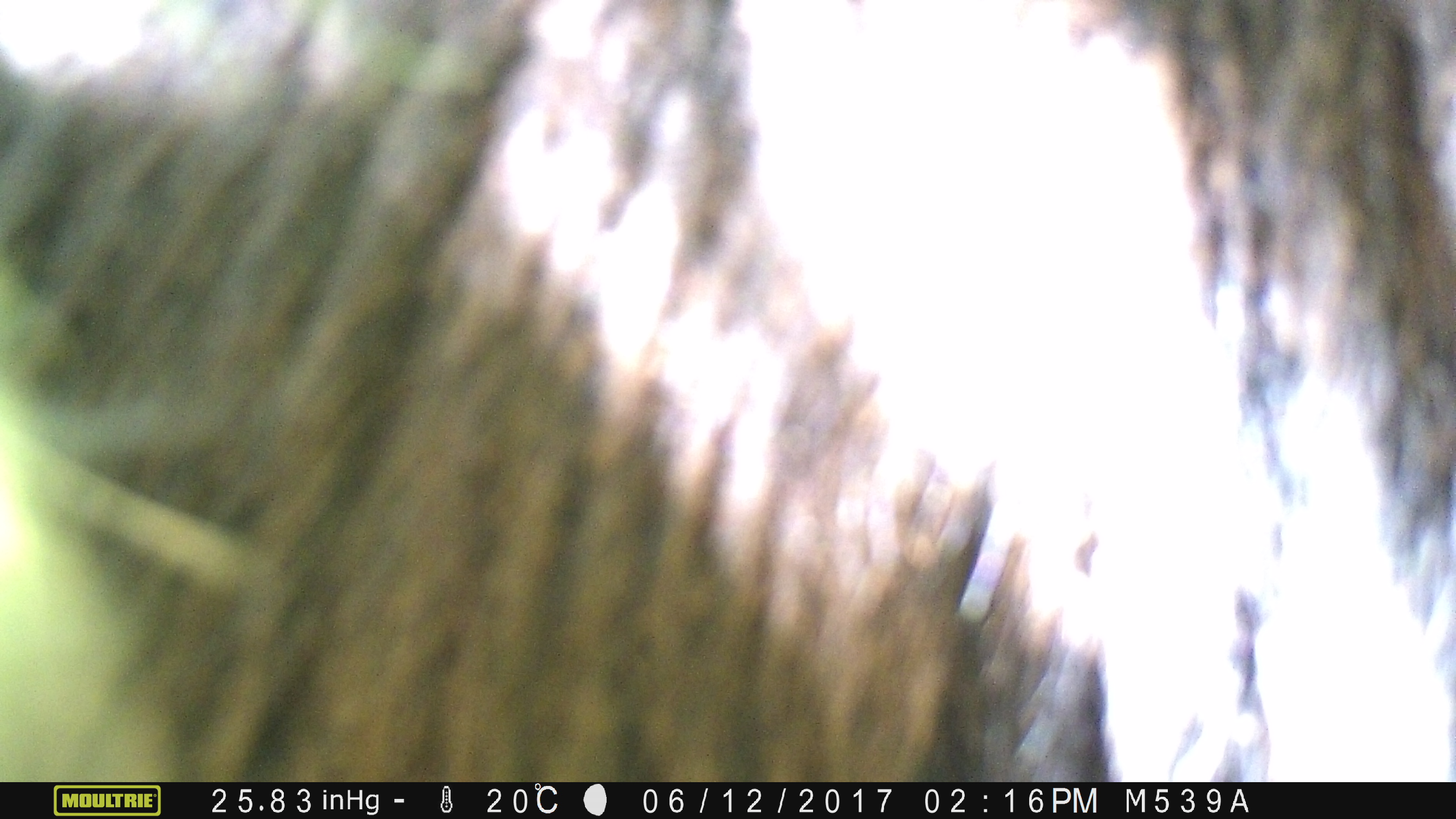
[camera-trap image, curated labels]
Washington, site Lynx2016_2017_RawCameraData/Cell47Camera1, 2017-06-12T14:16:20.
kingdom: Animalia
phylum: Chordata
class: Mammalia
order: Artiodactyla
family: Bovidae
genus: Bos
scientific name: Bos taurus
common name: domestic cattle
Domestic cattle (Bos taurus). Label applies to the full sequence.